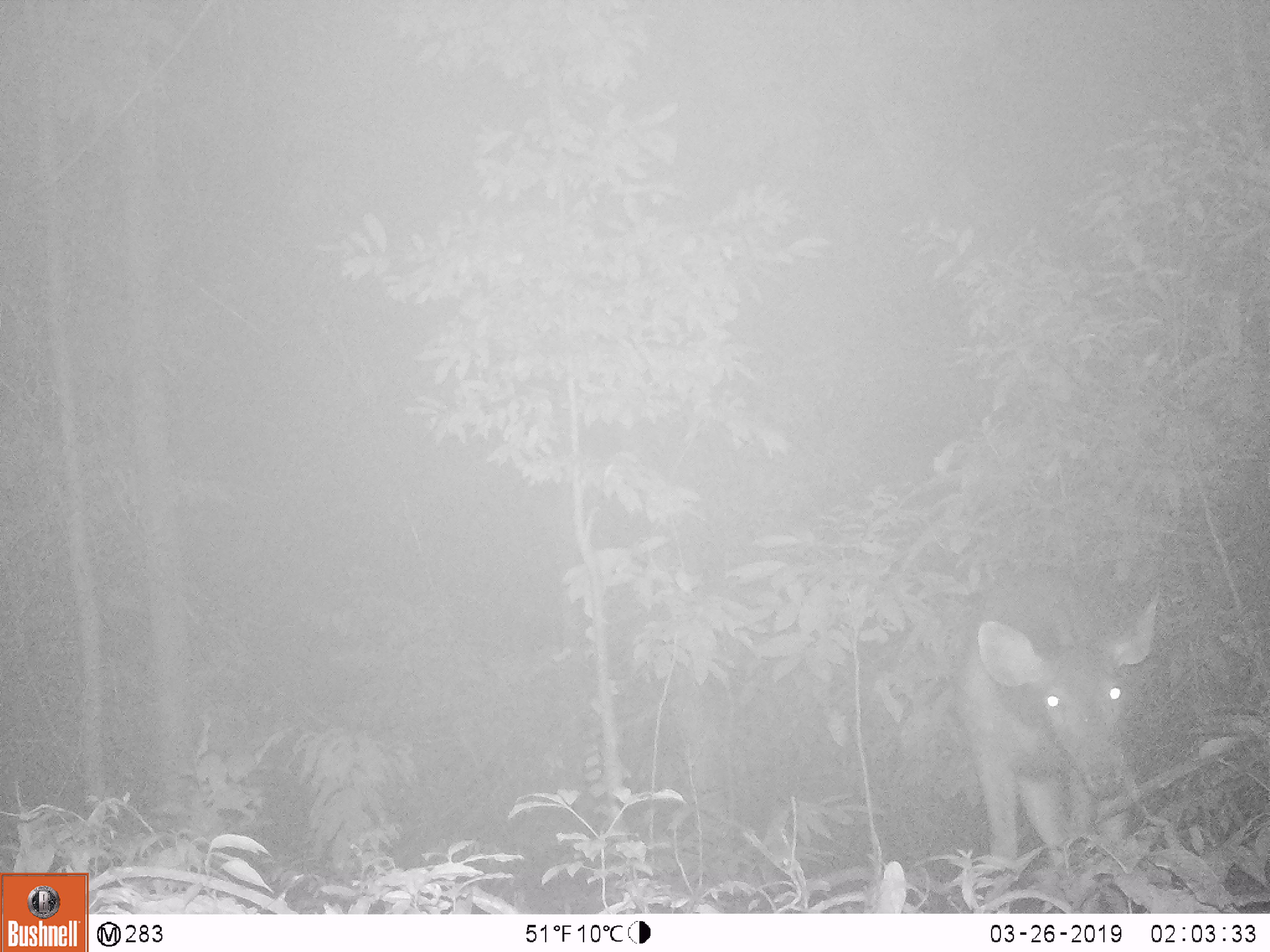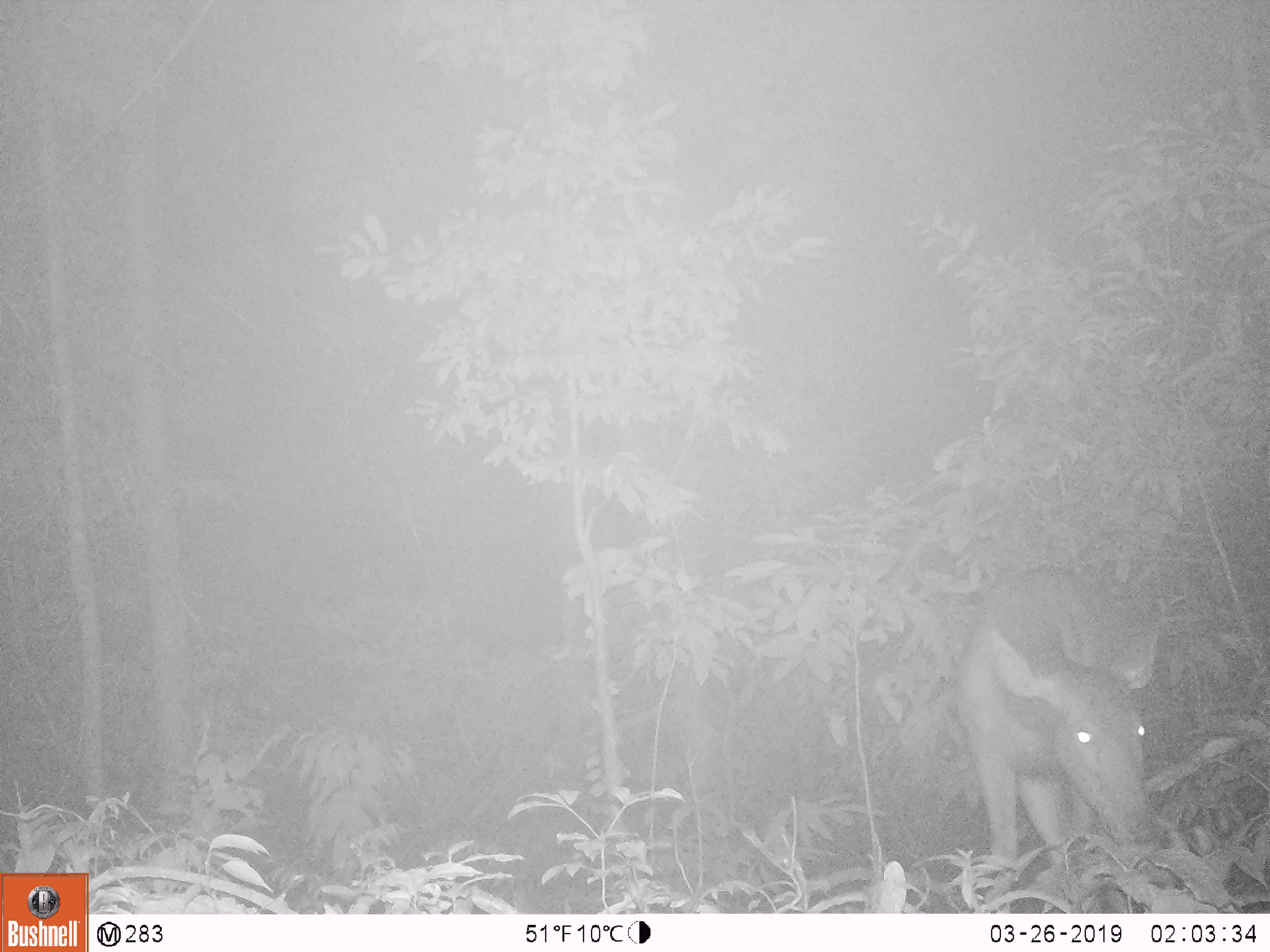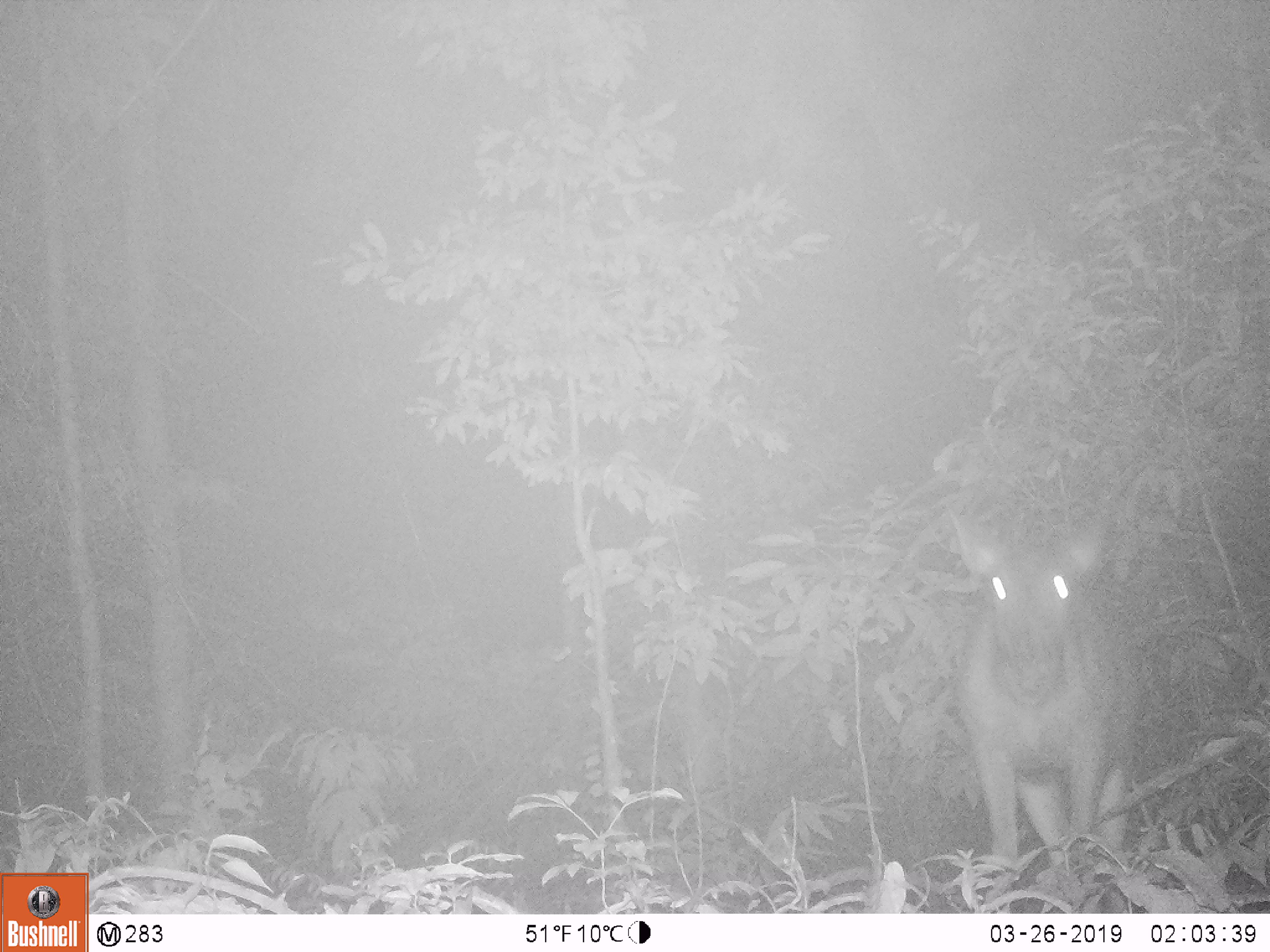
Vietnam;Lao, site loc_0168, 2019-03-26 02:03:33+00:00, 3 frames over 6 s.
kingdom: Animalia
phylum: Chordata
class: Mammalia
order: Artiodactyla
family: Cervidae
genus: Rusa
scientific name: Rusa unicolor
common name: sambar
Sambar (Rusa unicolor). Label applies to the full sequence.